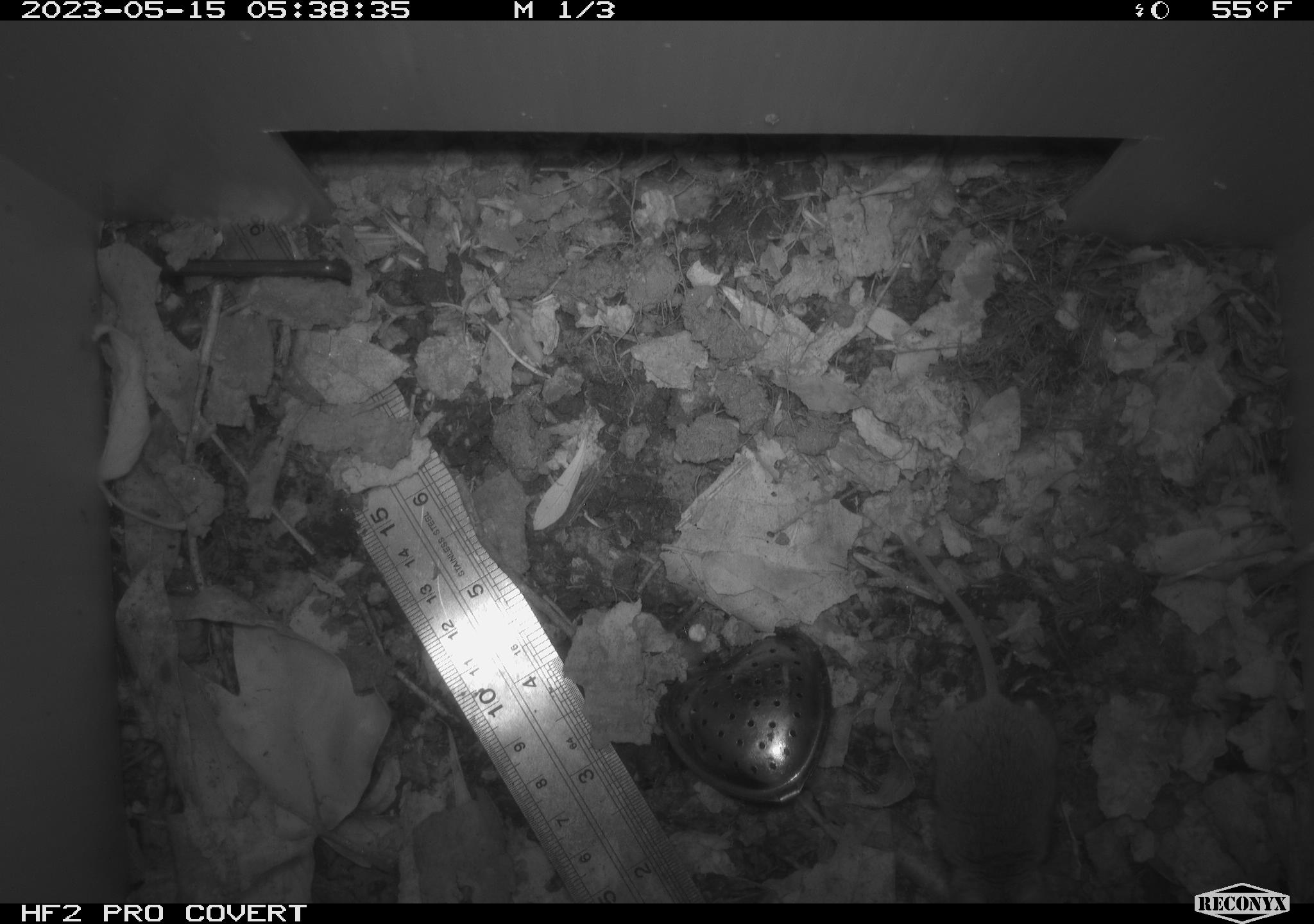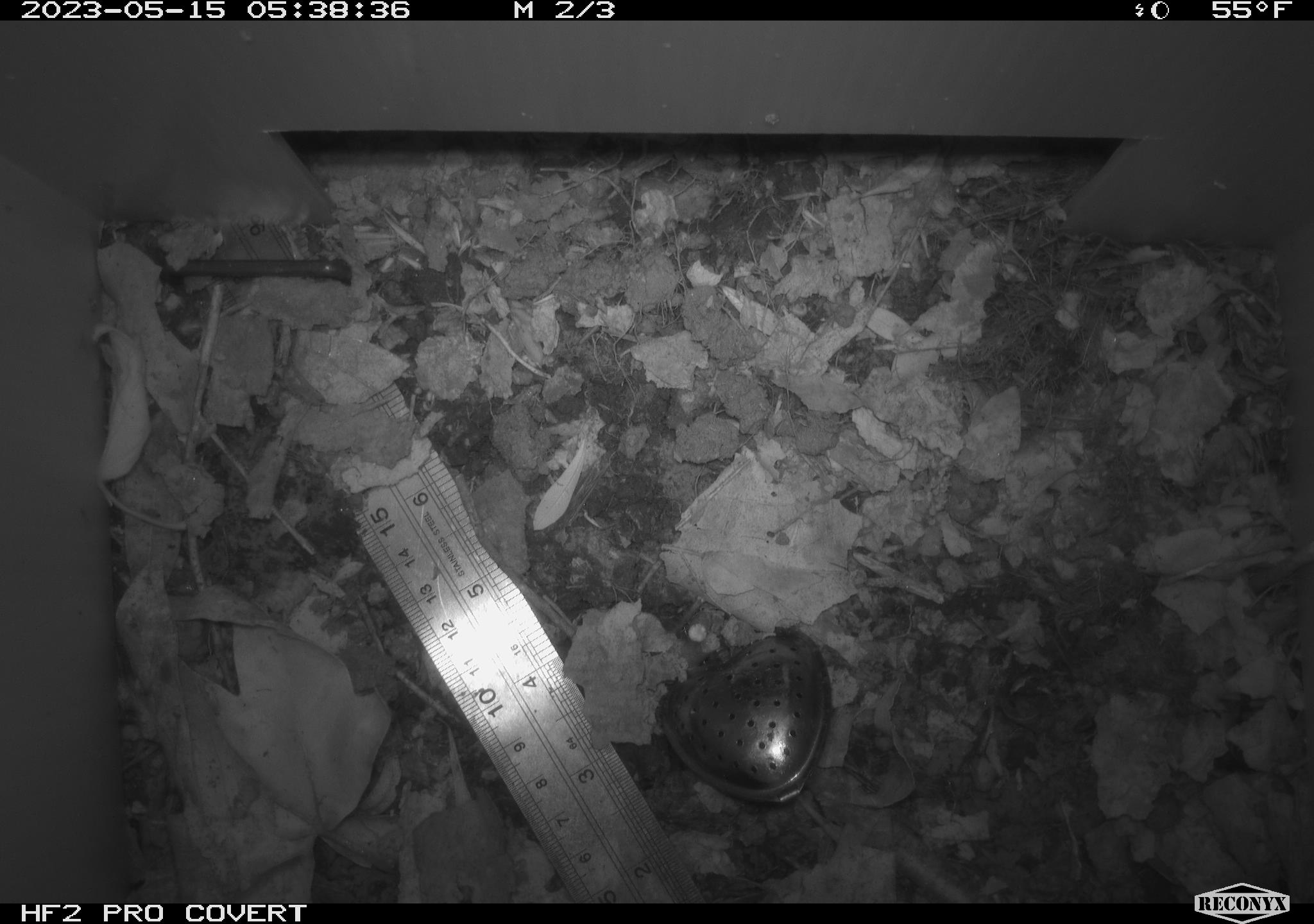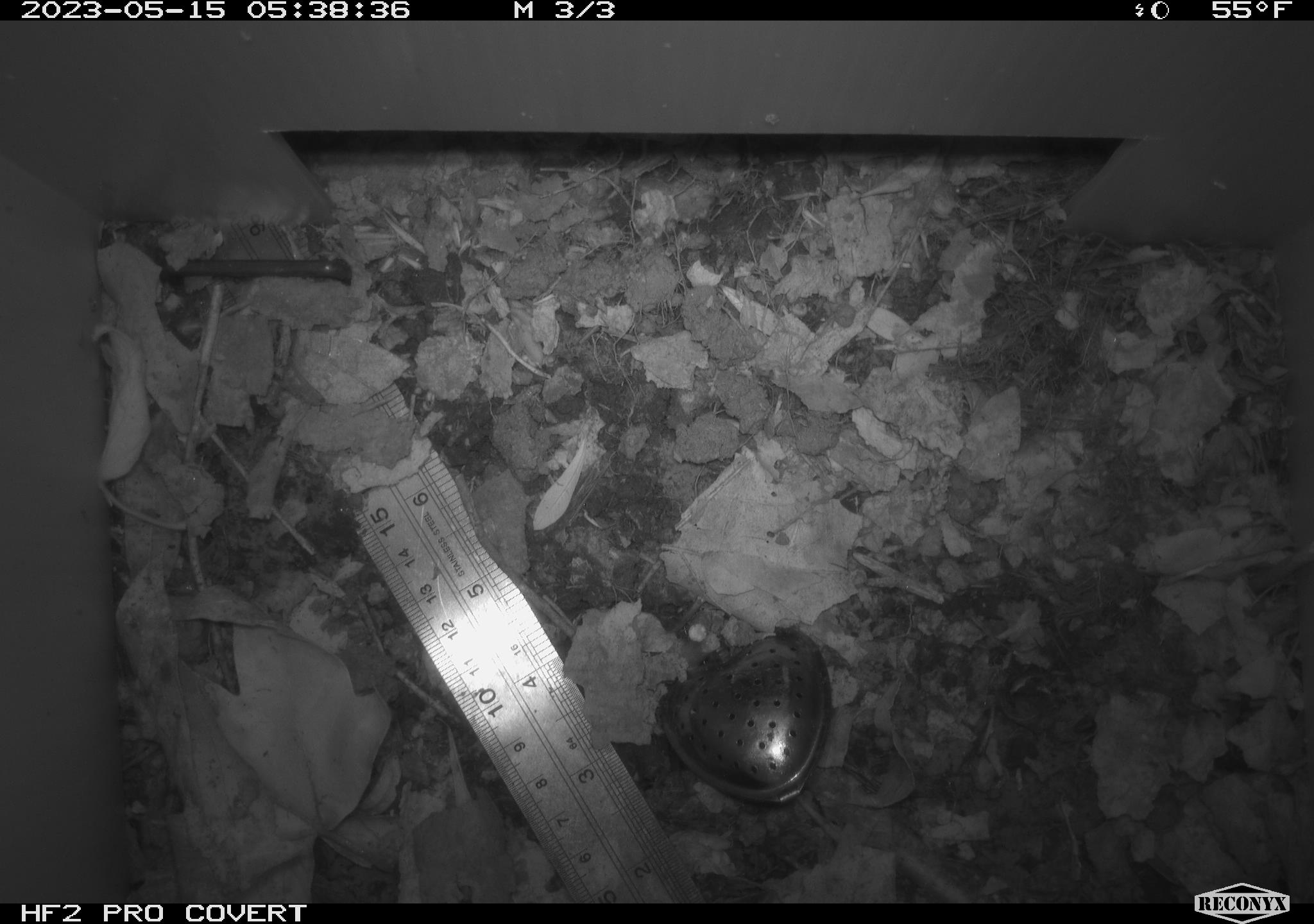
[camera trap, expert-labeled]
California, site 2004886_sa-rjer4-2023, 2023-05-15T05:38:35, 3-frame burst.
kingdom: Animalia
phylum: Chordata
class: Mammalia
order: Rodentia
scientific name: Rodentia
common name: mouse species